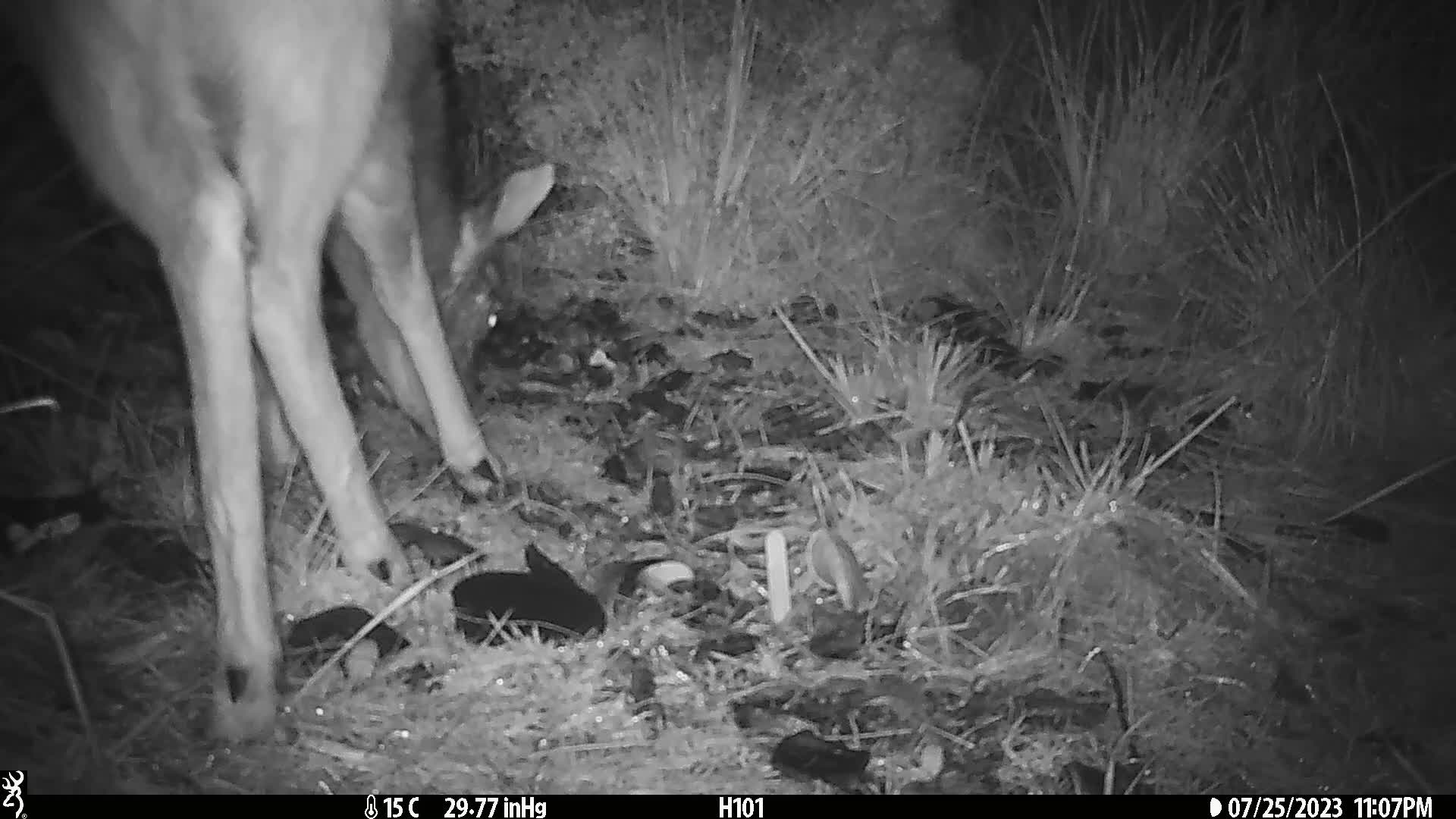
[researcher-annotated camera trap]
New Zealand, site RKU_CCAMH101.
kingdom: Animalia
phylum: Chordata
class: Mammalia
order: Artiodactyla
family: Cervidae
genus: Odocoileus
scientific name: Odocoileus virginianus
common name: white-tailed deer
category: white tailed deer